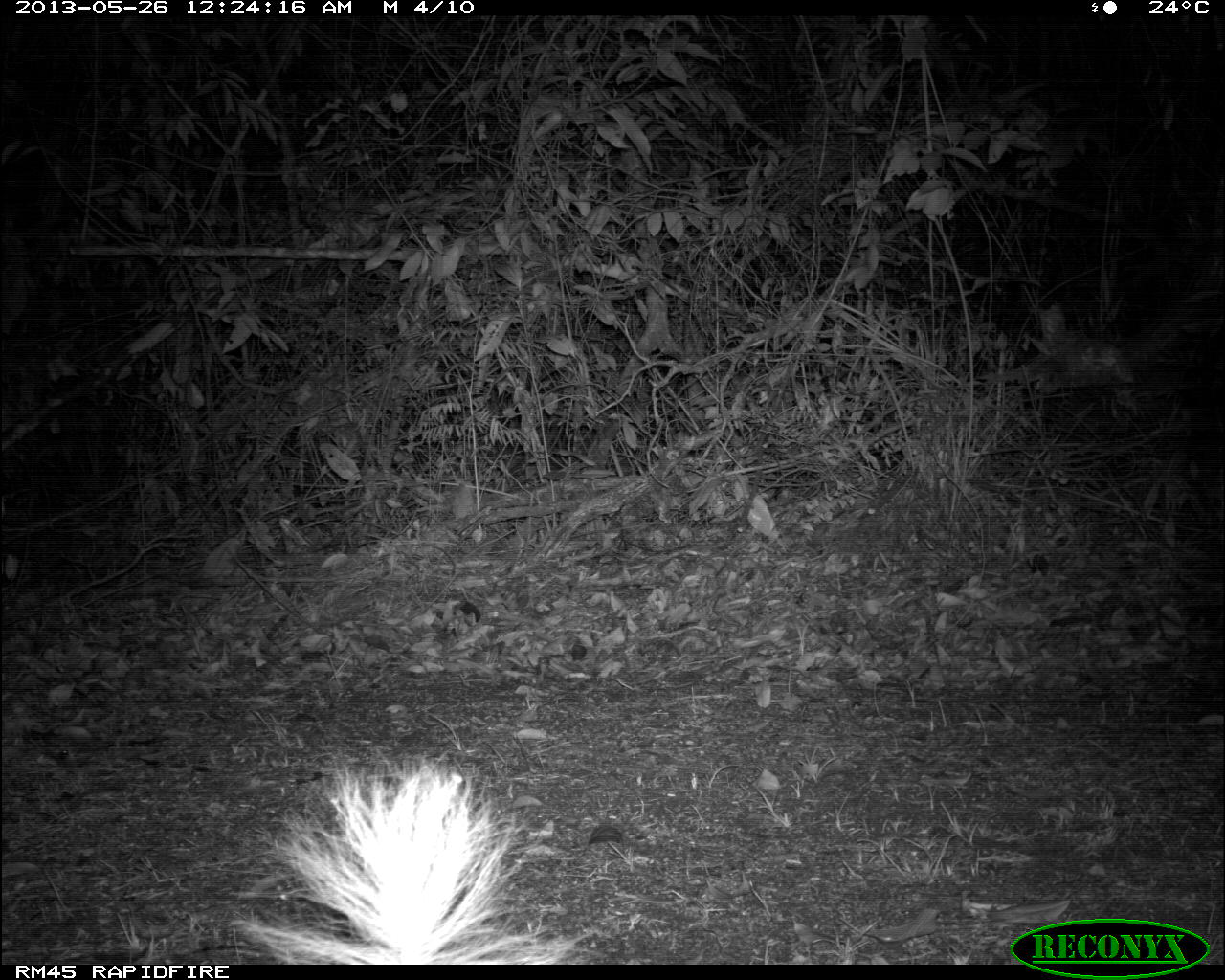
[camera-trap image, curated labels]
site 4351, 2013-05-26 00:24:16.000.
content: unidentified animal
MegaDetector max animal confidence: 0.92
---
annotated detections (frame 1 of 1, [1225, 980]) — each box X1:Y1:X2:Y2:
unknown: 229:752:595:964